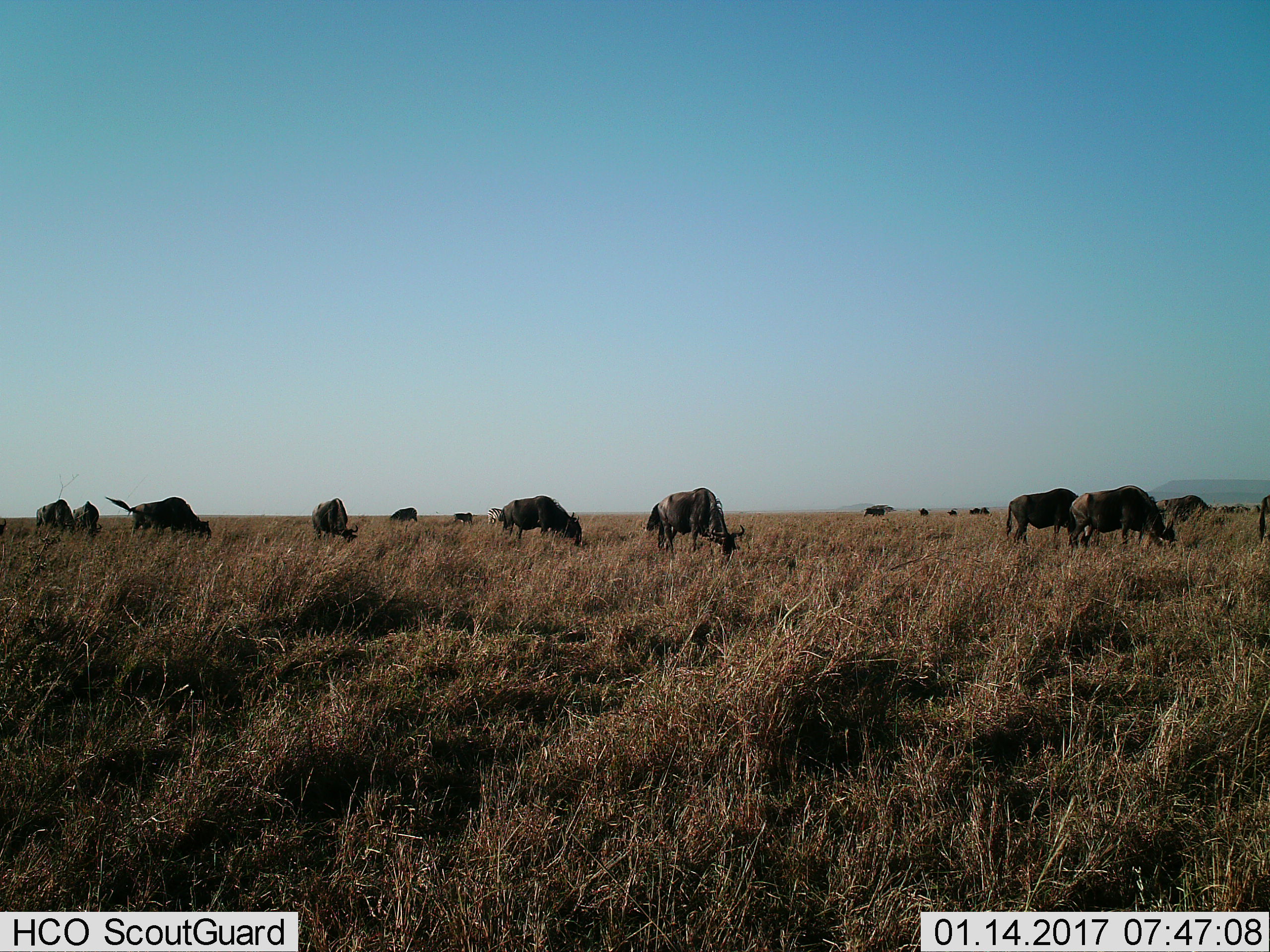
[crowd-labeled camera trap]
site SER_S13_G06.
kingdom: Animalia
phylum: Chordata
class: Mammalia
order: Artiodactyla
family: Bovidae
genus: Connochaetes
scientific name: Connochaetes taurinus taurinus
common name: blue wildebeest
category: wildebeestblue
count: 11-50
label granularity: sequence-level